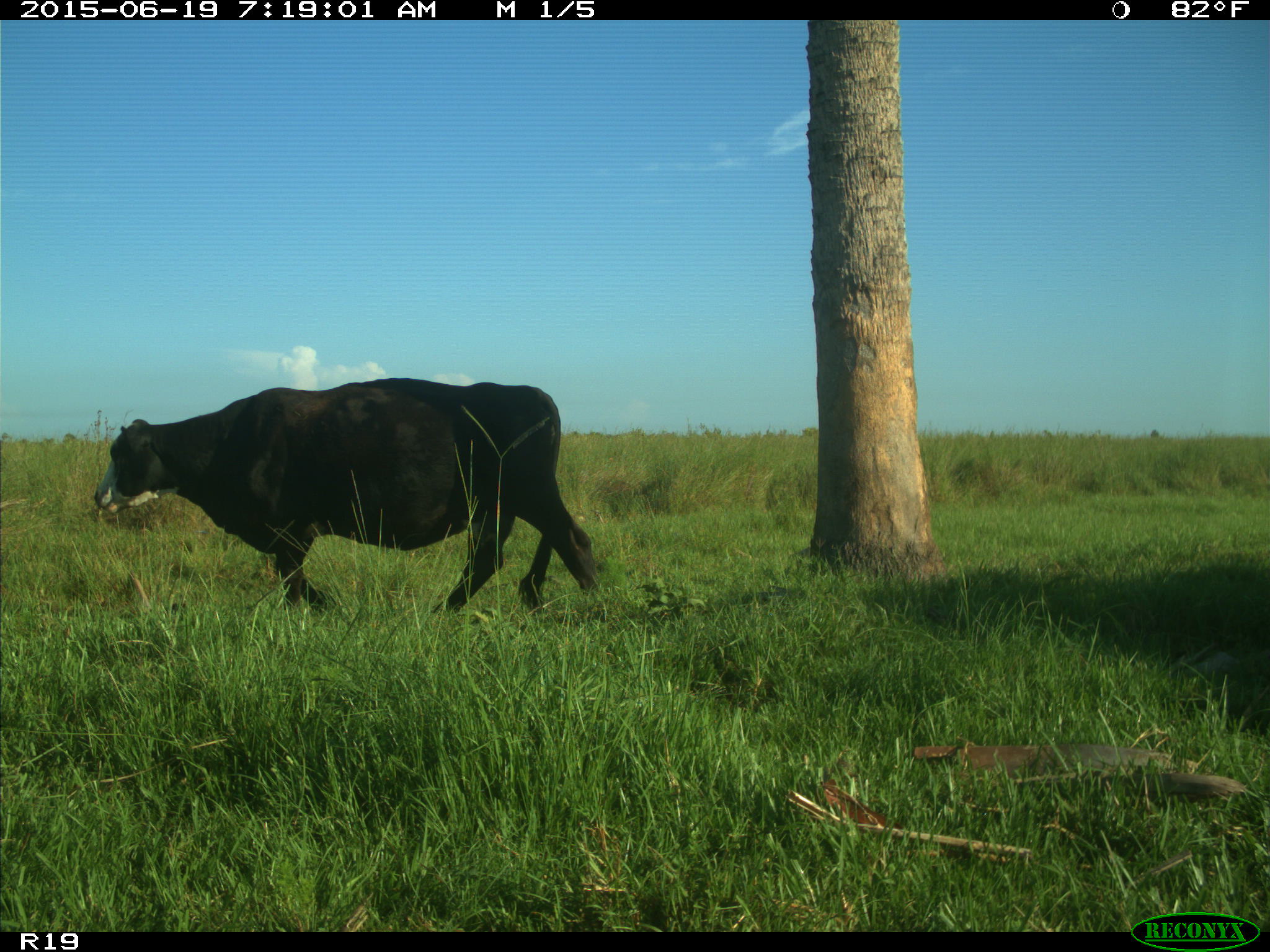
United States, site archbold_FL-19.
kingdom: Animalia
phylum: Chordata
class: Mammalia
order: Artiodactyla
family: Bovidae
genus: Bos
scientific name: Bos taurus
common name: domestic cow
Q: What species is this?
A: Bos taurus (domestic cow).